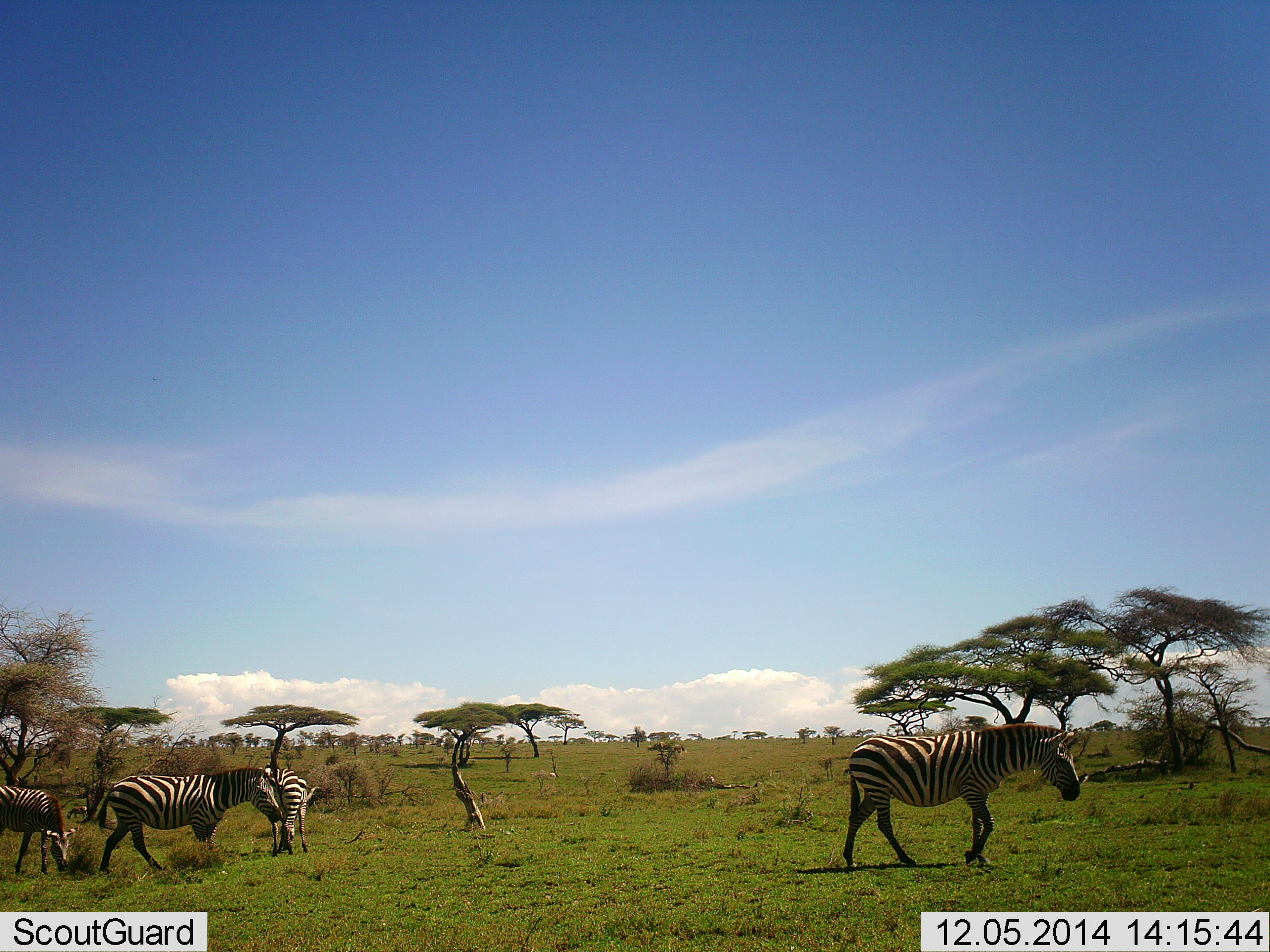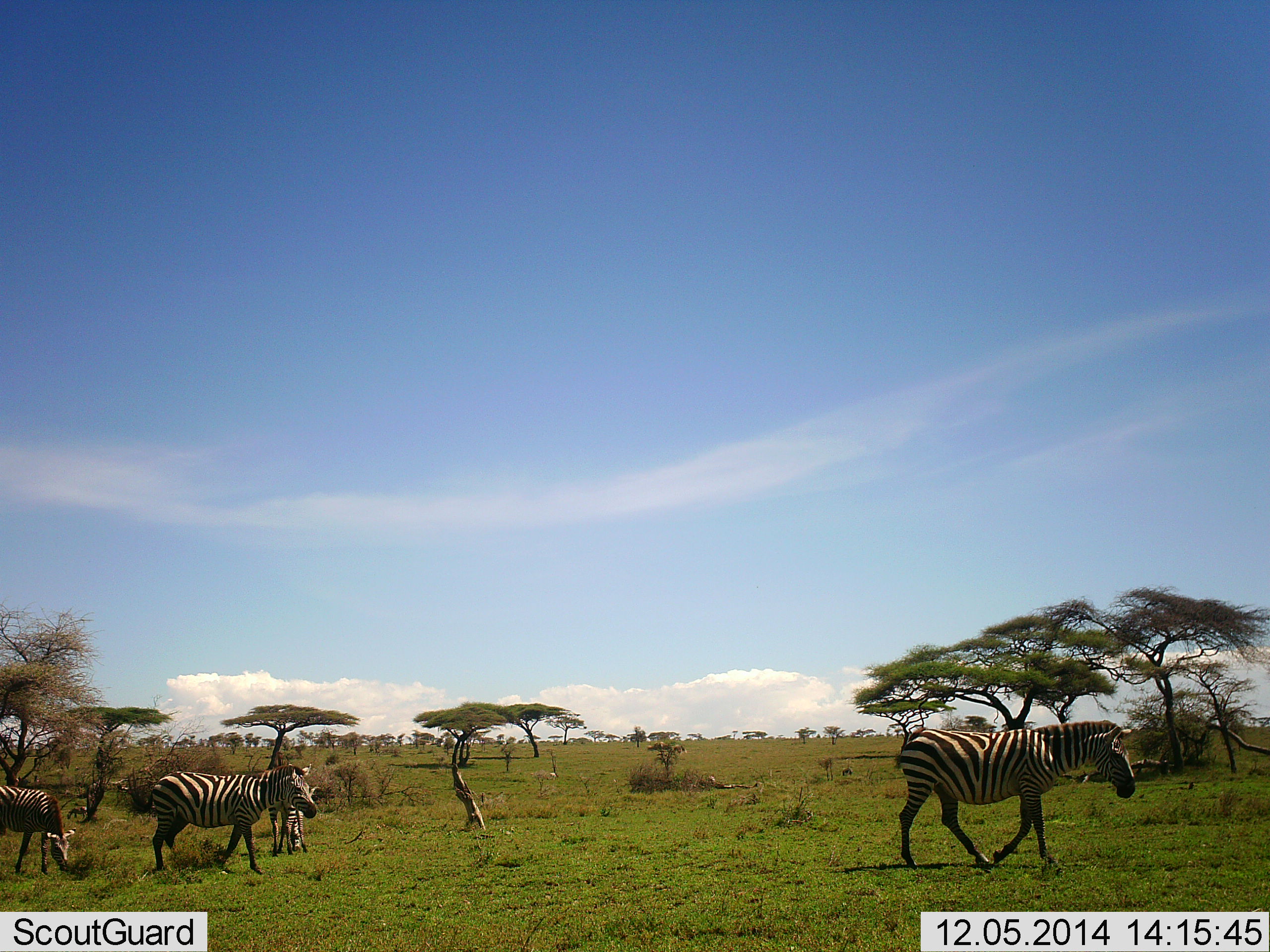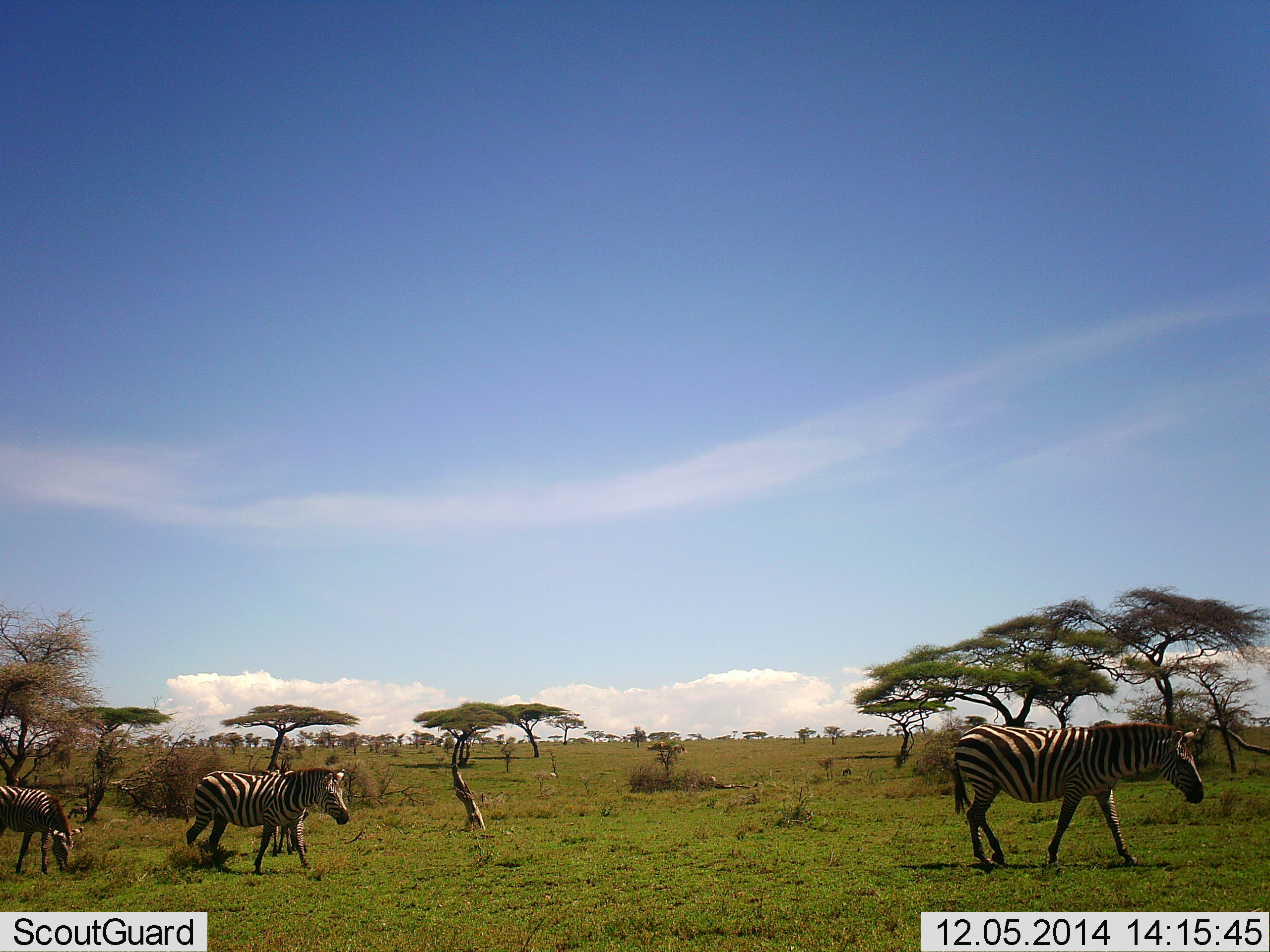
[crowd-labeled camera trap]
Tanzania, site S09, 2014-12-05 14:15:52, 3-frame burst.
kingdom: Animalia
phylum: Chordata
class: Mammalia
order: Perissodactyla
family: Equidae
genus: Equus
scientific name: Equus quagga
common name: plains zebra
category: zebra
Zebra (plains zebra) (Equus quagga), count 4. Behavior (volunteer vote fractions): standing 50%, resting 0%, moving 100%, interacting 0%. Young present (vote fraction): 20%. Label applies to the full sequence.